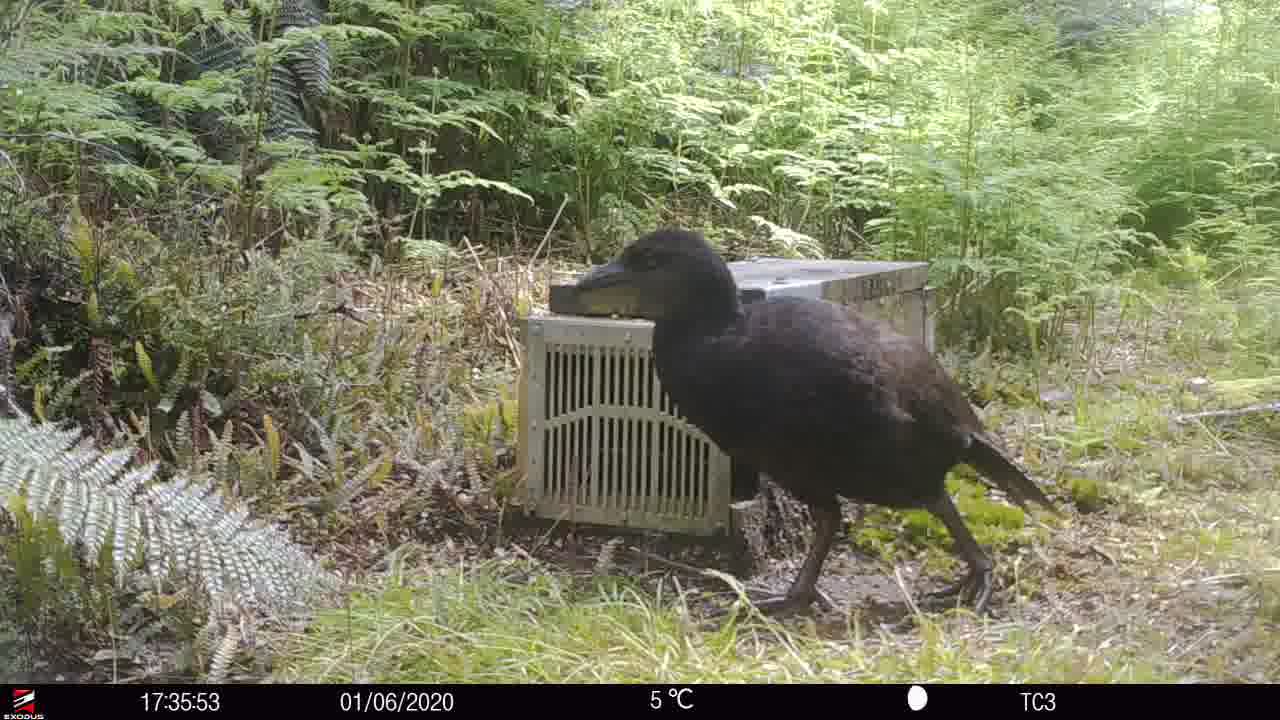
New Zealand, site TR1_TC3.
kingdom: Animalia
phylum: Chordata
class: Aves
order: Gruiformes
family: Rallidae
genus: Gallirallus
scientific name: Gallirallus australis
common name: weka